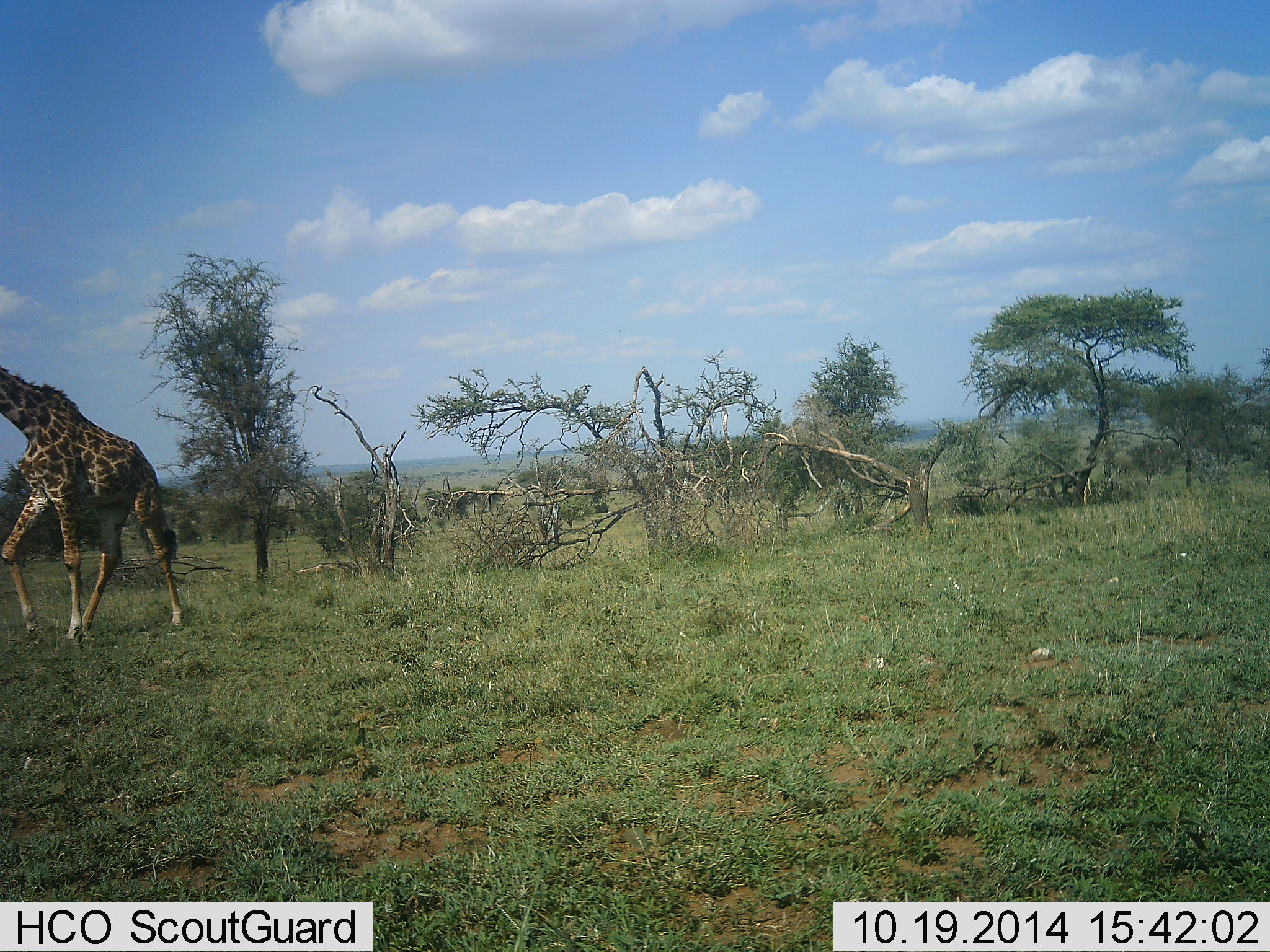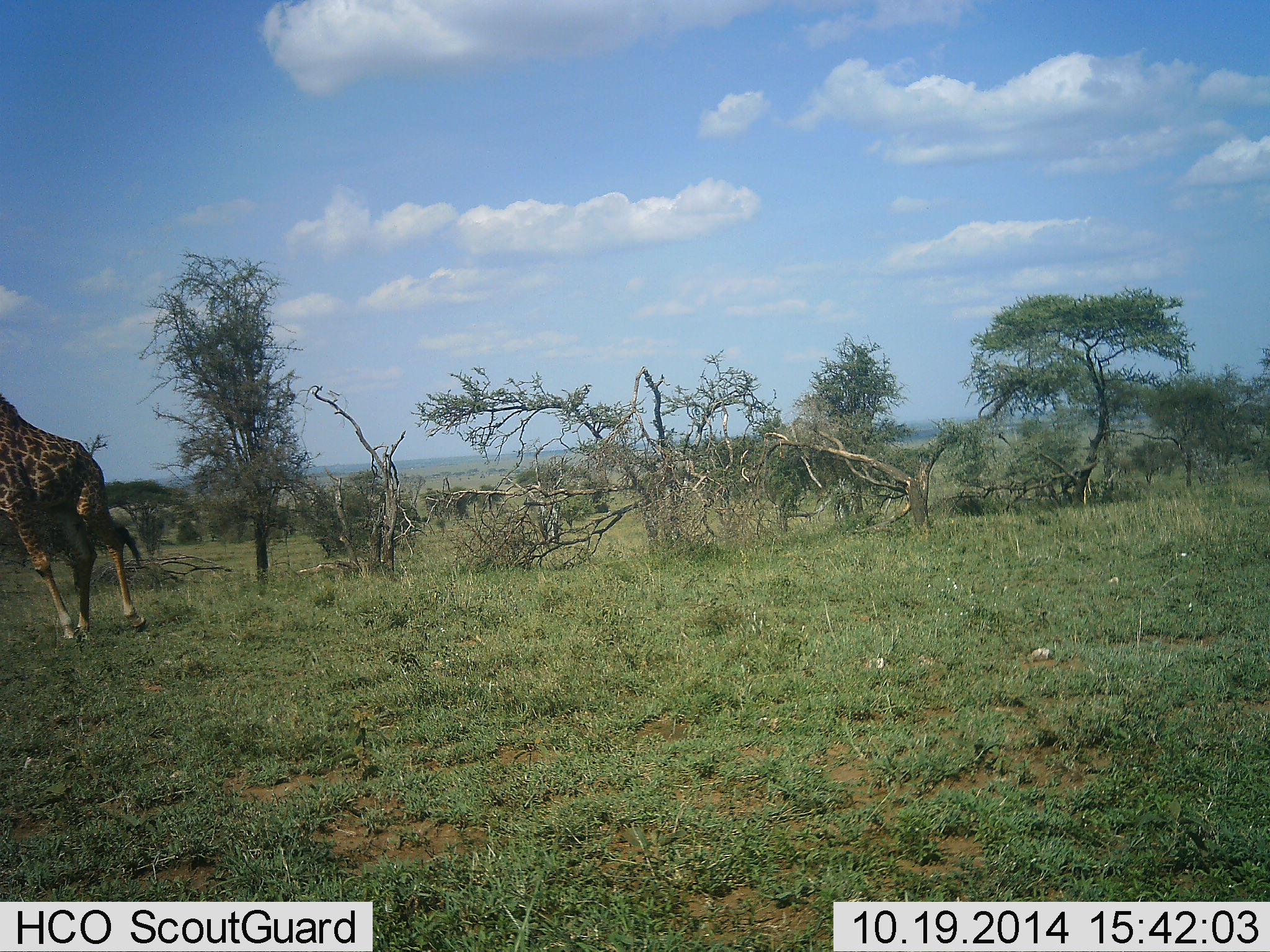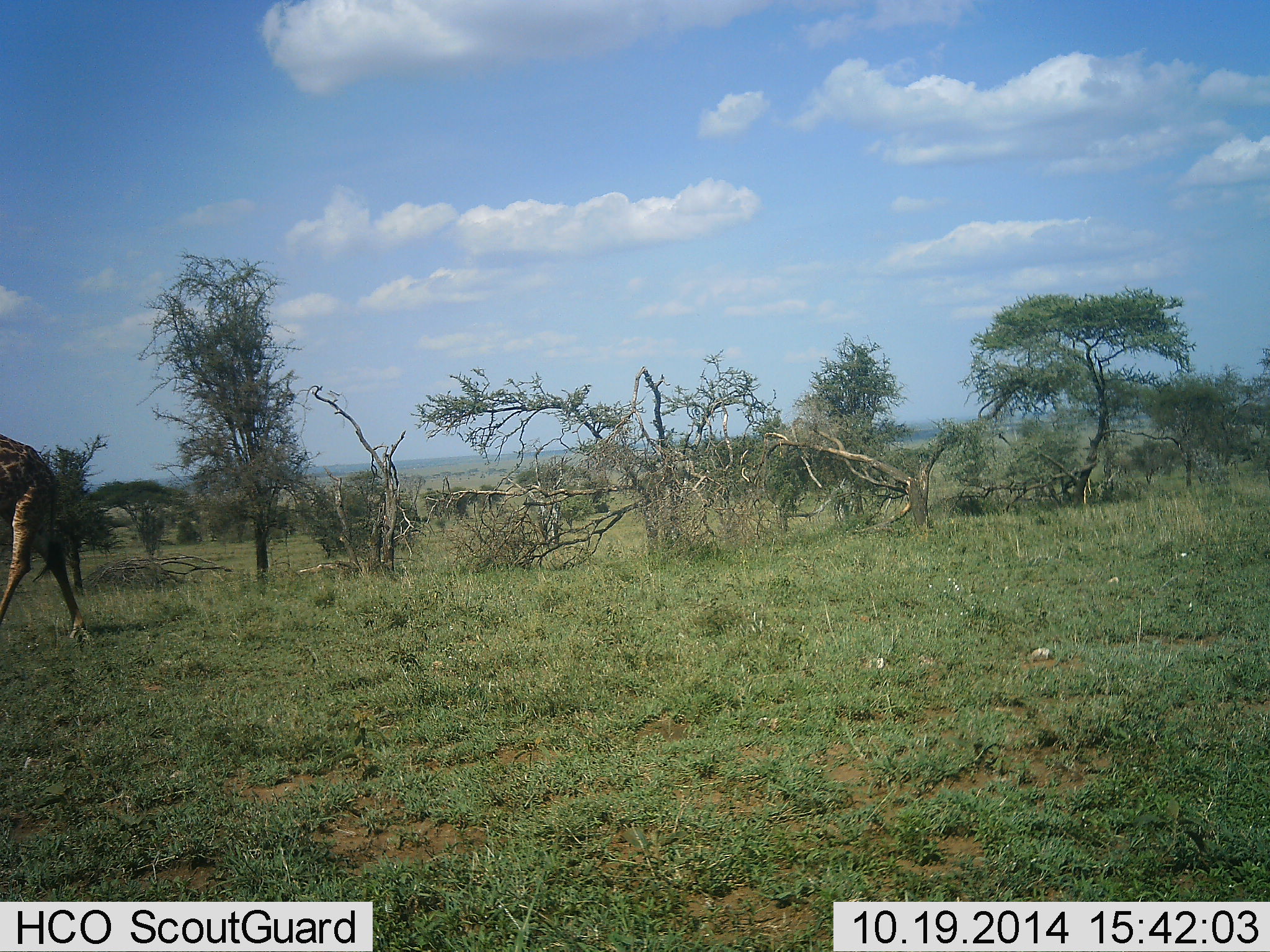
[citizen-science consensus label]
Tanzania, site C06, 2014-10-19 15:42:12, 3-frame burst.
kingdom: Animalia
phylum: Chordata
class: Mammalia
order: Artiodactyla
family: Giraffidae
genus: Giraffa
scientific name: Giraffa camelopardalis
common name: giraffe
Giraffe (Giraffa camelopardalis), count 1. Behavior (volunteer vote fractions): standing 10%, resting 0%, moving 80%, interacting 10%. Young present (vote fraction): 10%. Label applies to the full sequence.